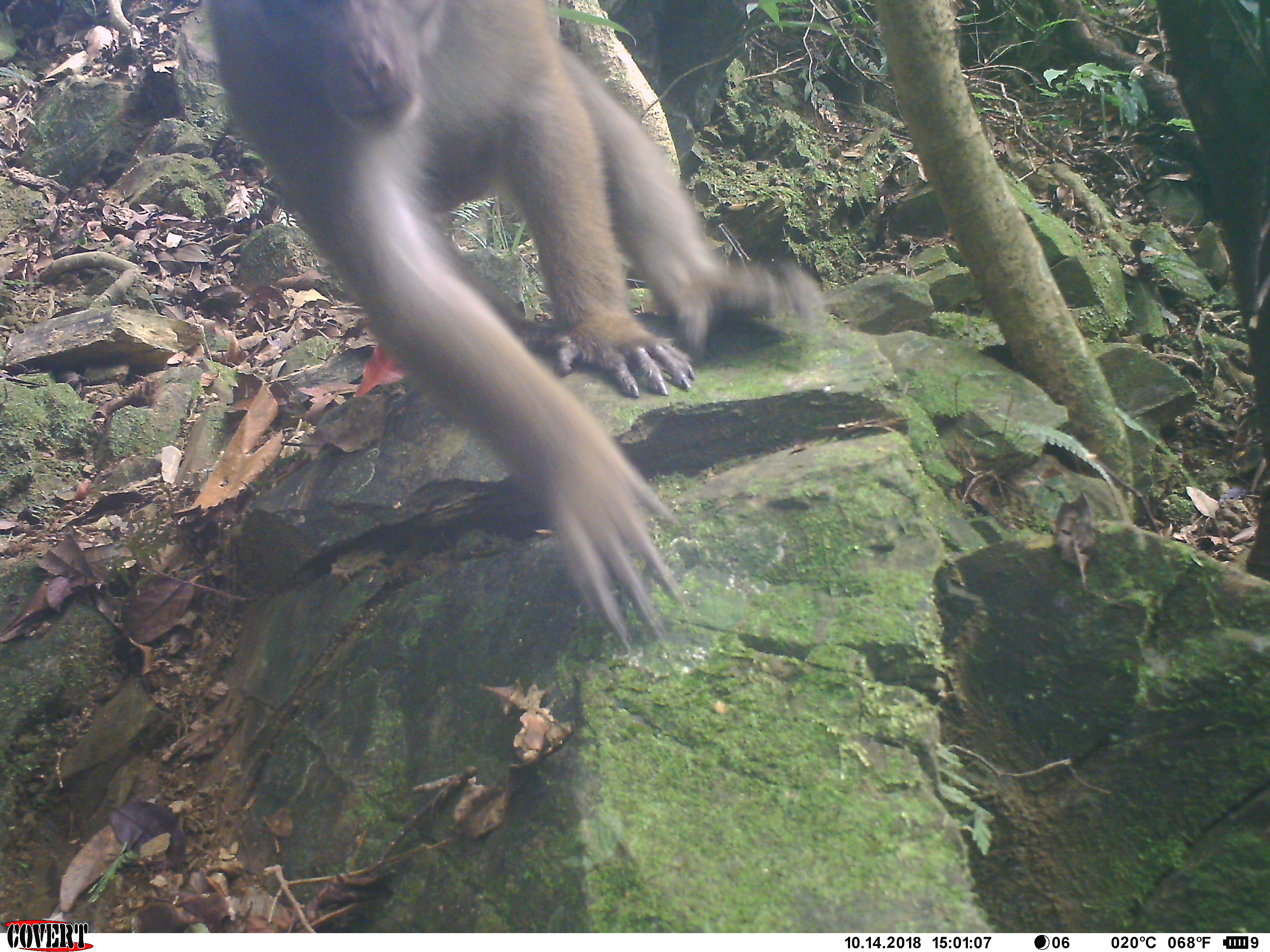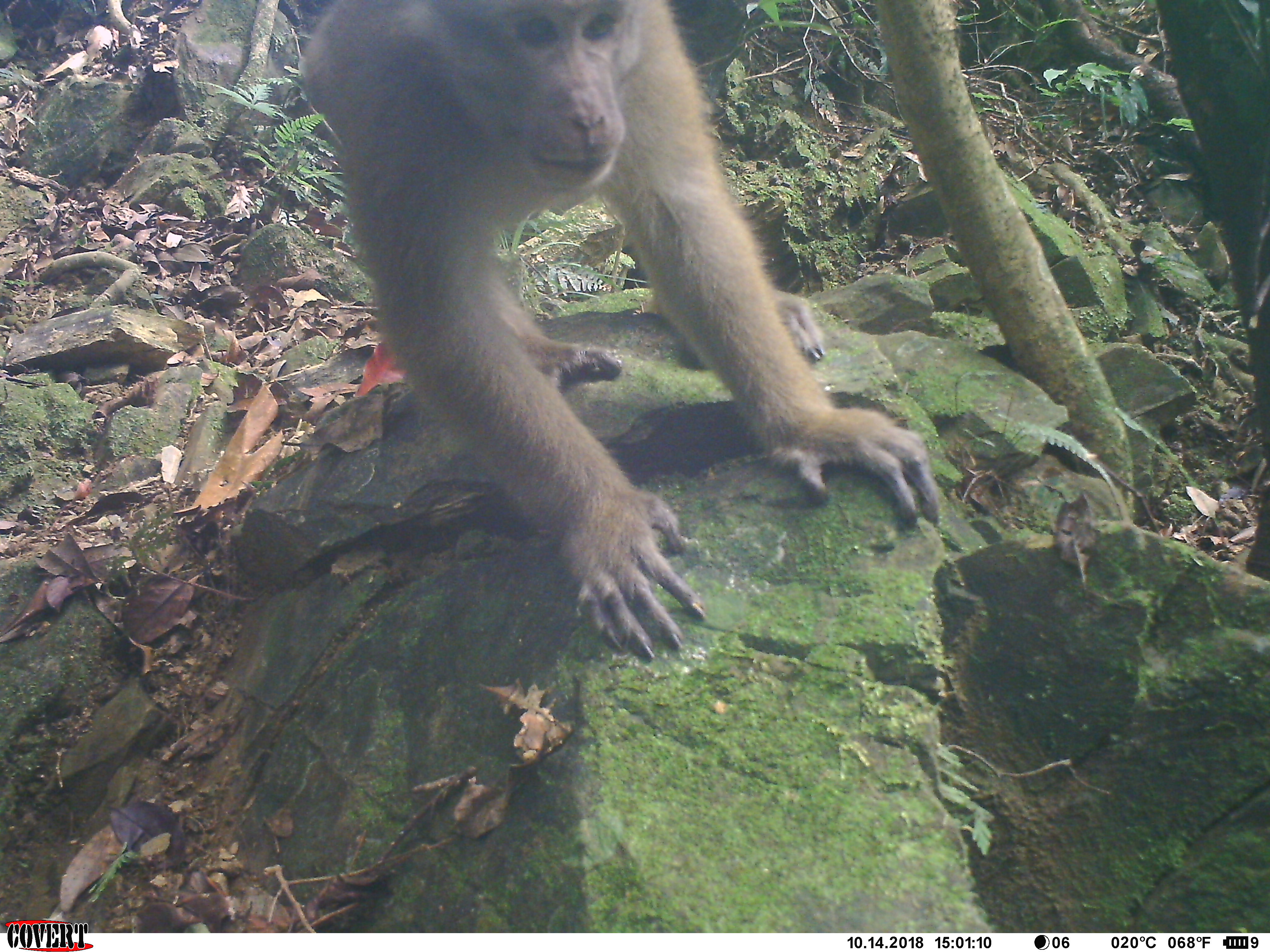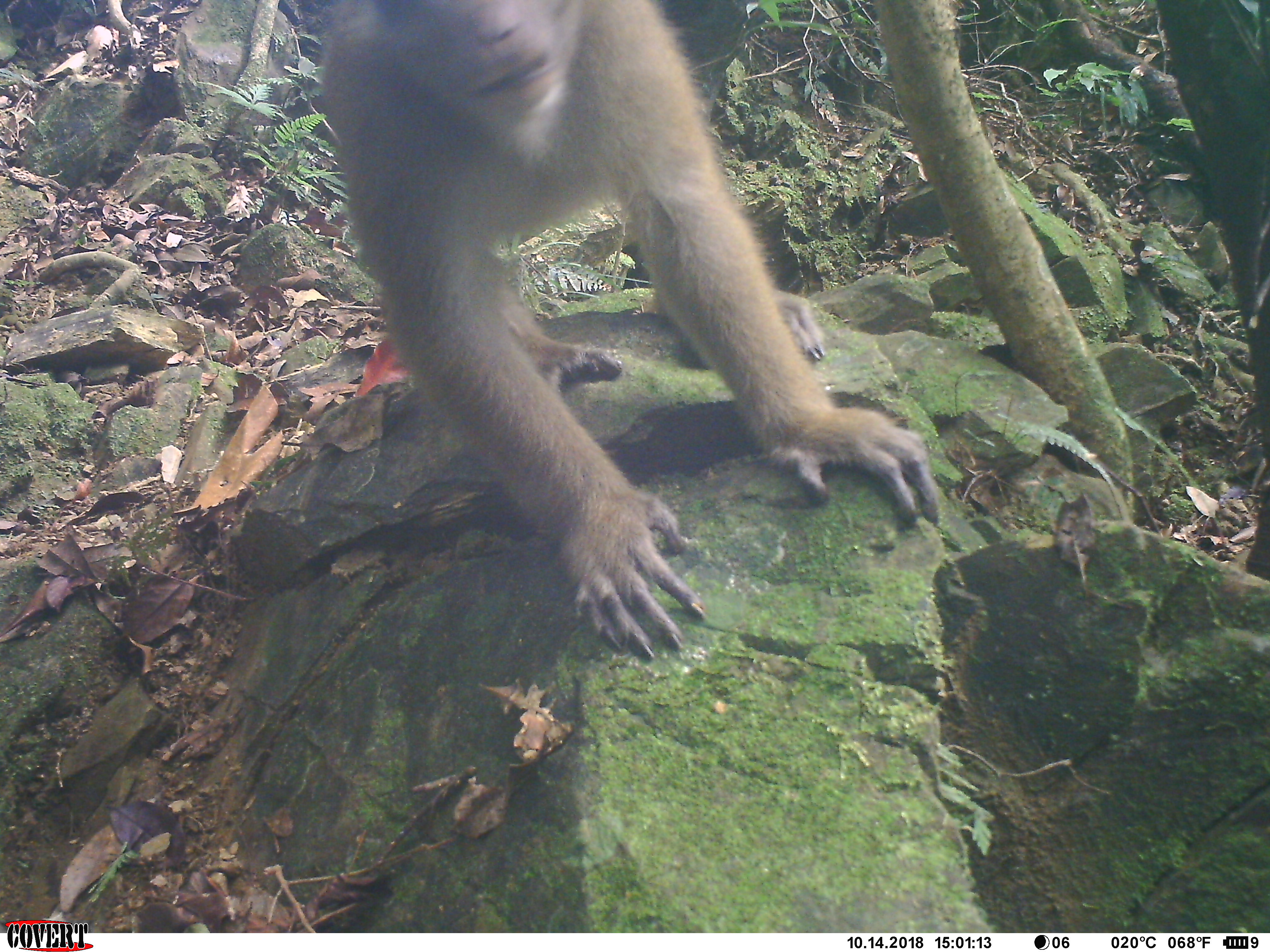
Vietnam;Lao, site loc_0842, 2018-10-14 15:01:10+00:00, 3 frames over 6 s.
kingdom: Animalia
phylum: Chordata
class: Mammalia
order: Primates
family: Cercopithecidae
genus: Macaca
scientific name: Macaca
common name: macaque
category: macaque not stump tailed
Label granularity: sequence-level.